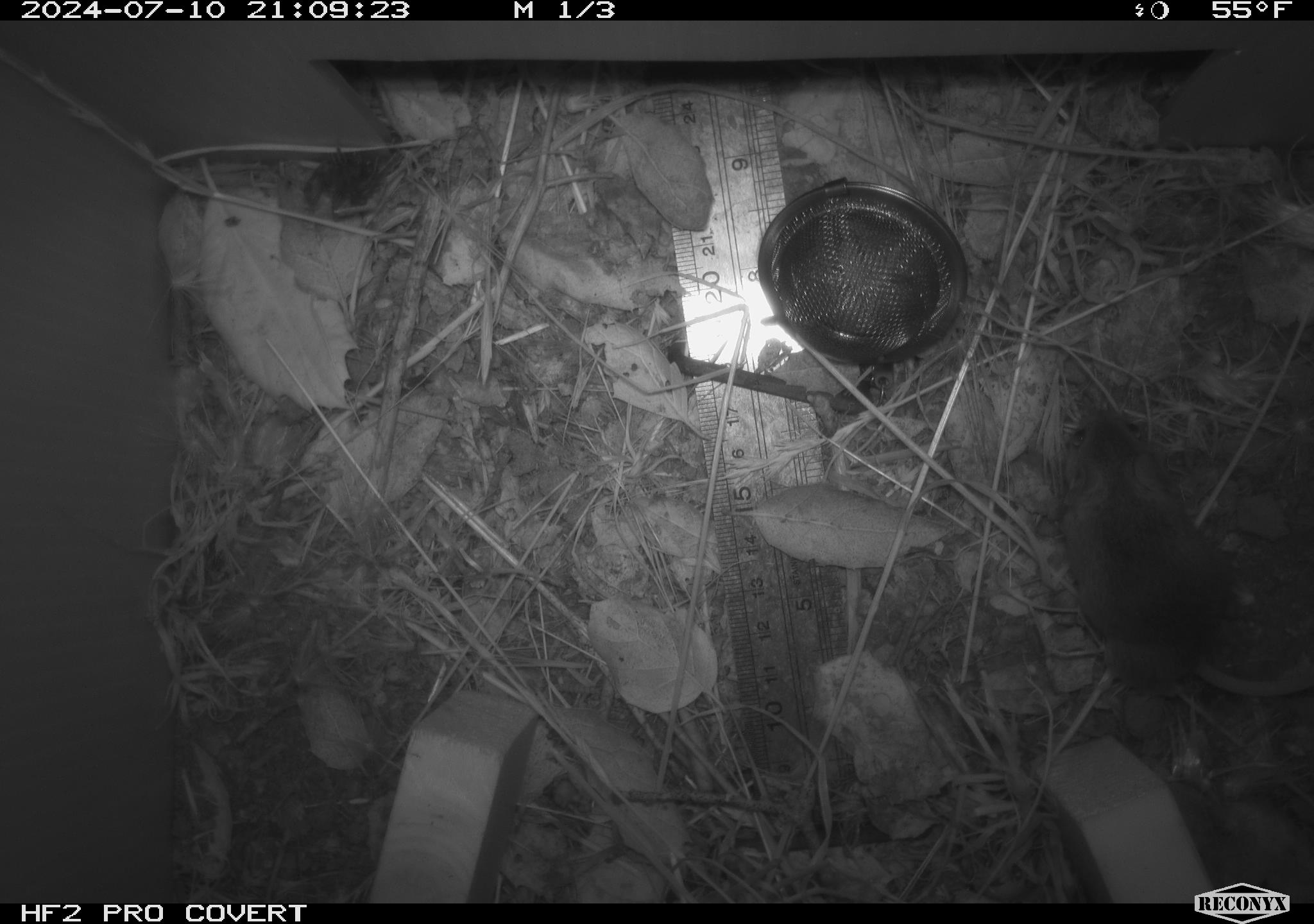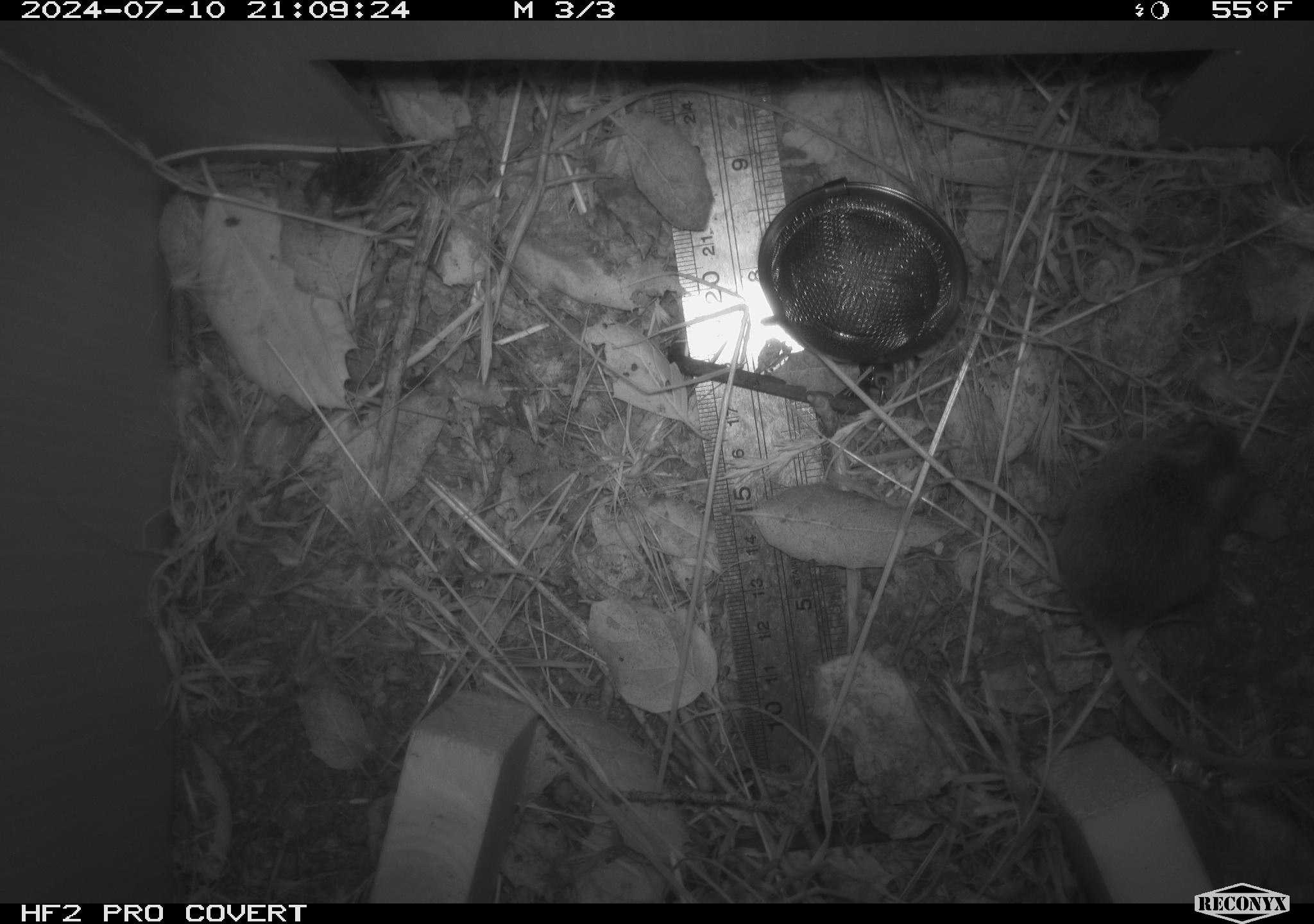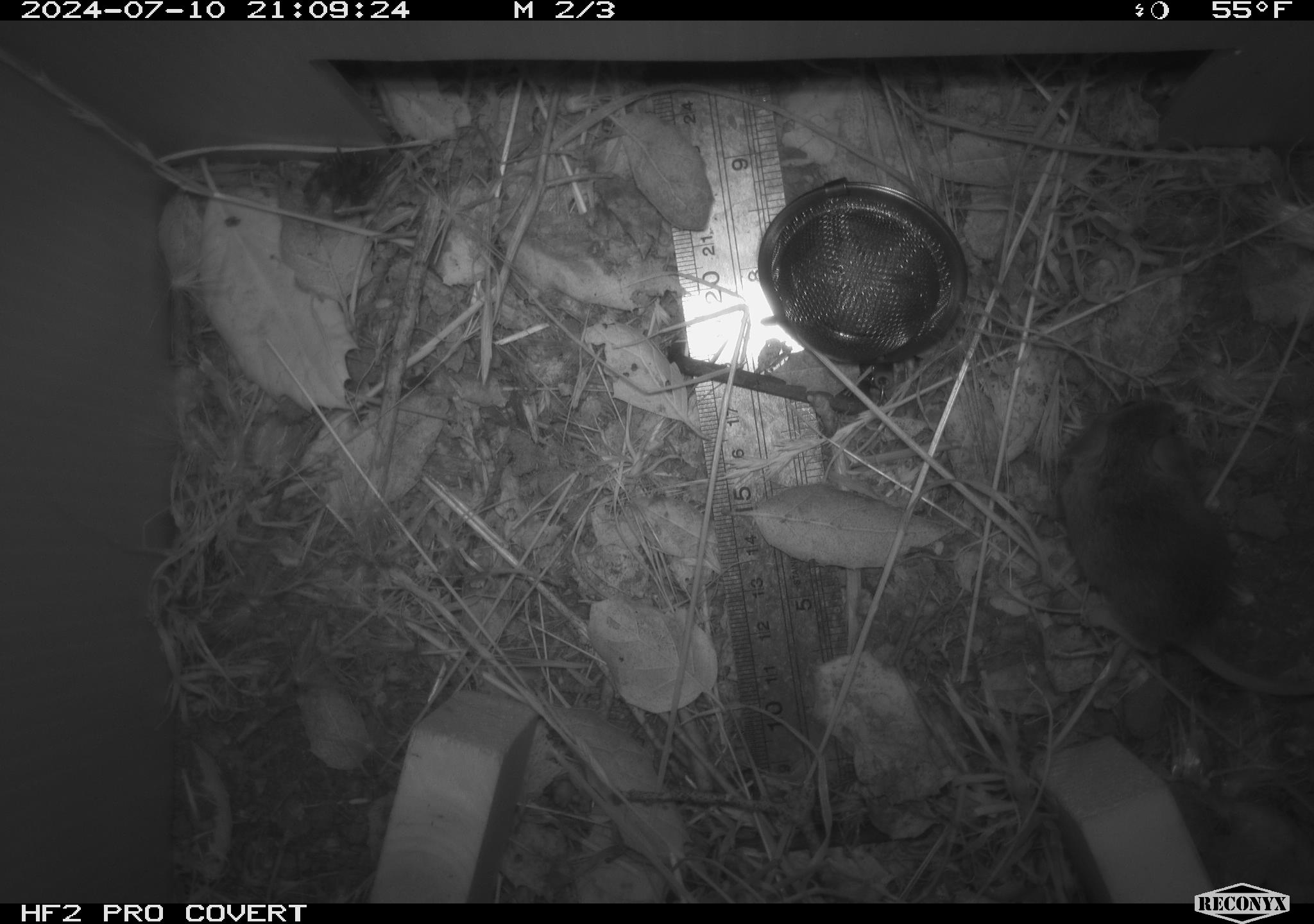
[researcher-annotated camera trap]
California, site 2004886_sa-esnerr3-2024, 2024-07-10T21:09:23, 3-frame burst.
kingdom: Animalia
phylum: Chordata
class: Mammalia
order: Rodentia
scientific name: Rodentia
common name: rodent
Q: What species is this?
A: Rodent (Rodentia).